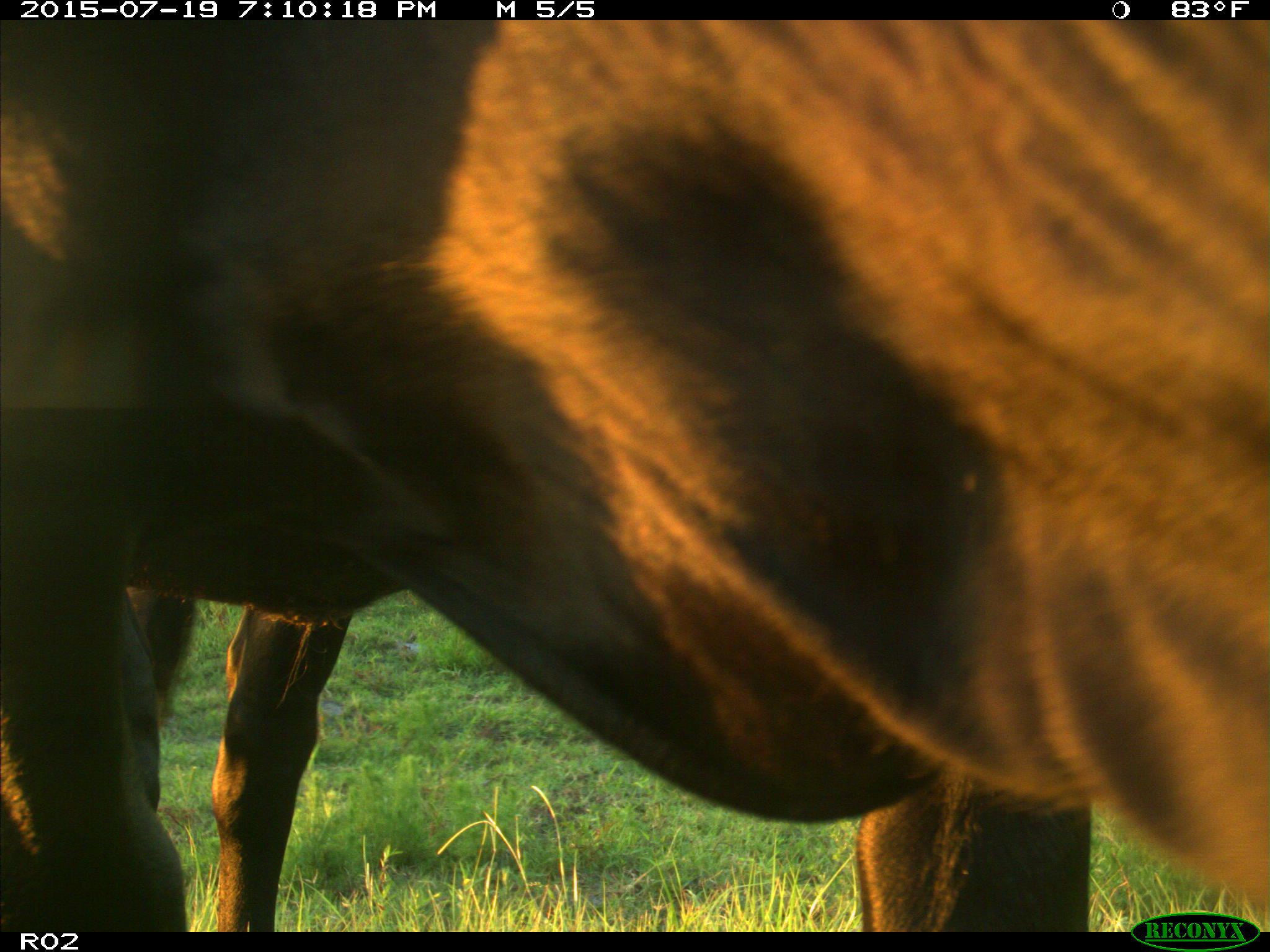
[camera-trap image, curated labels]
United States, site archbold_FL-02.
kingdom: Animalia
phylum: Chordata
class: Mammalia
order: Artiodactyla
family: Bovidae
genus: Bos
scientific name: Bos taurus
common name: domestic cow